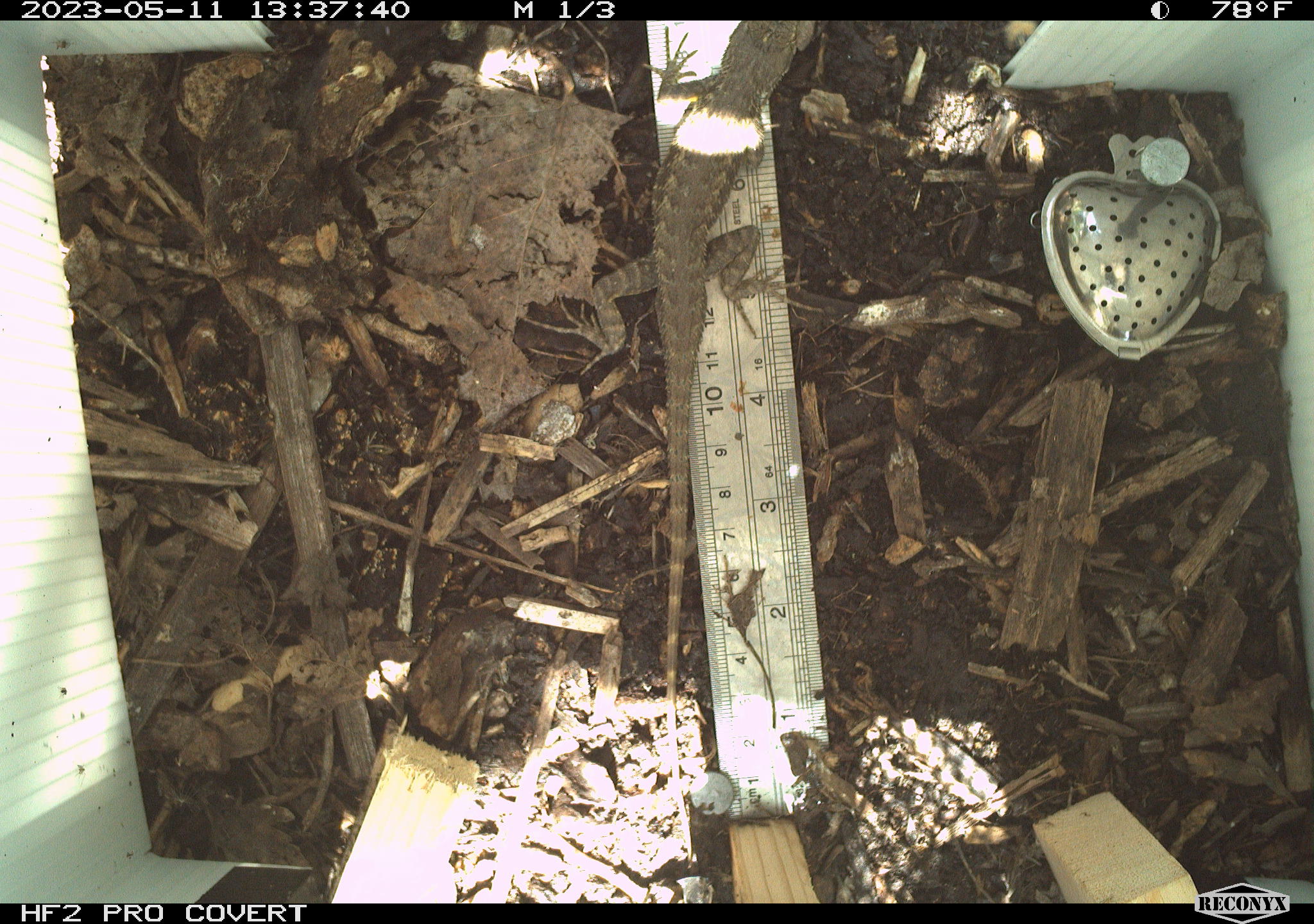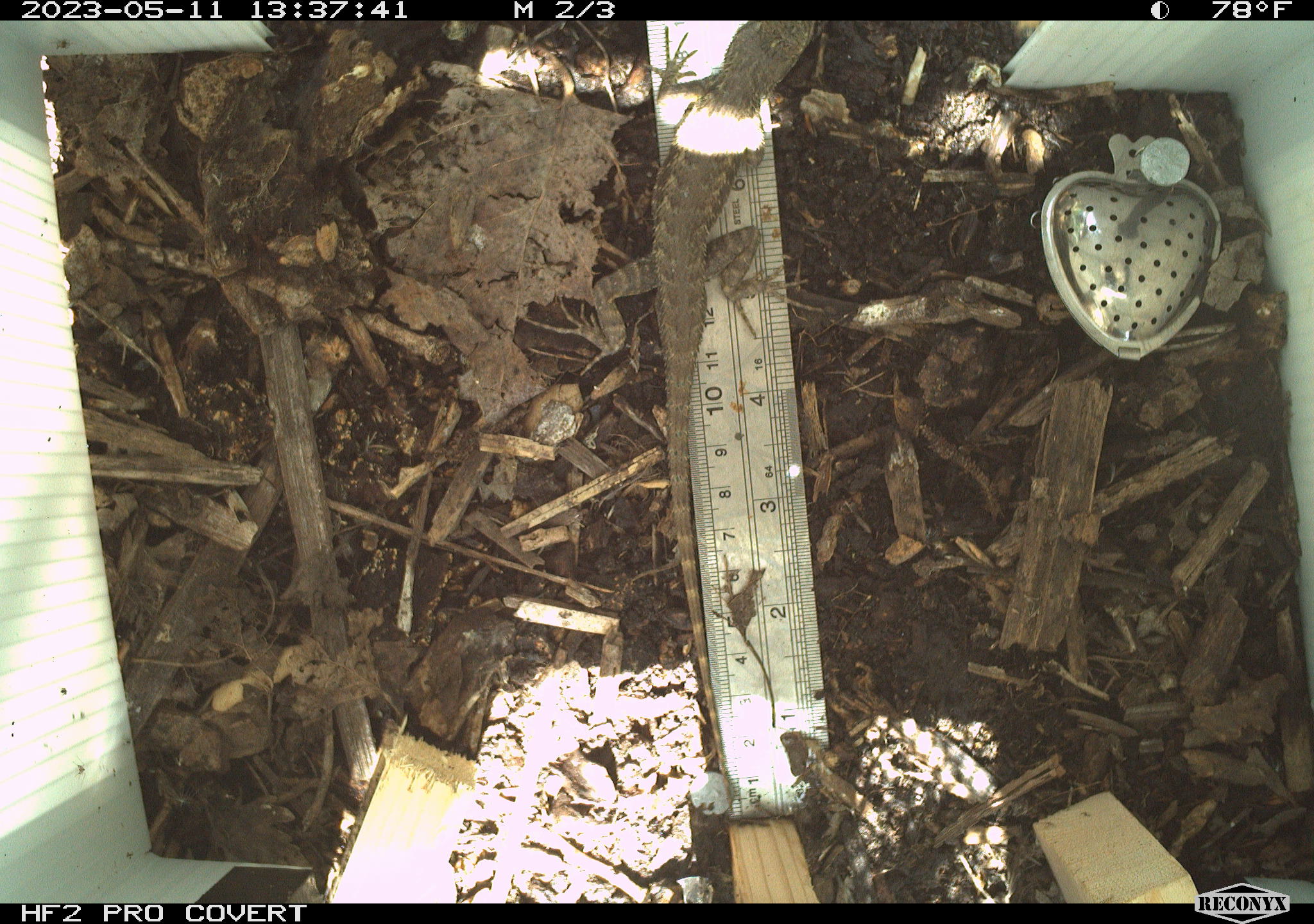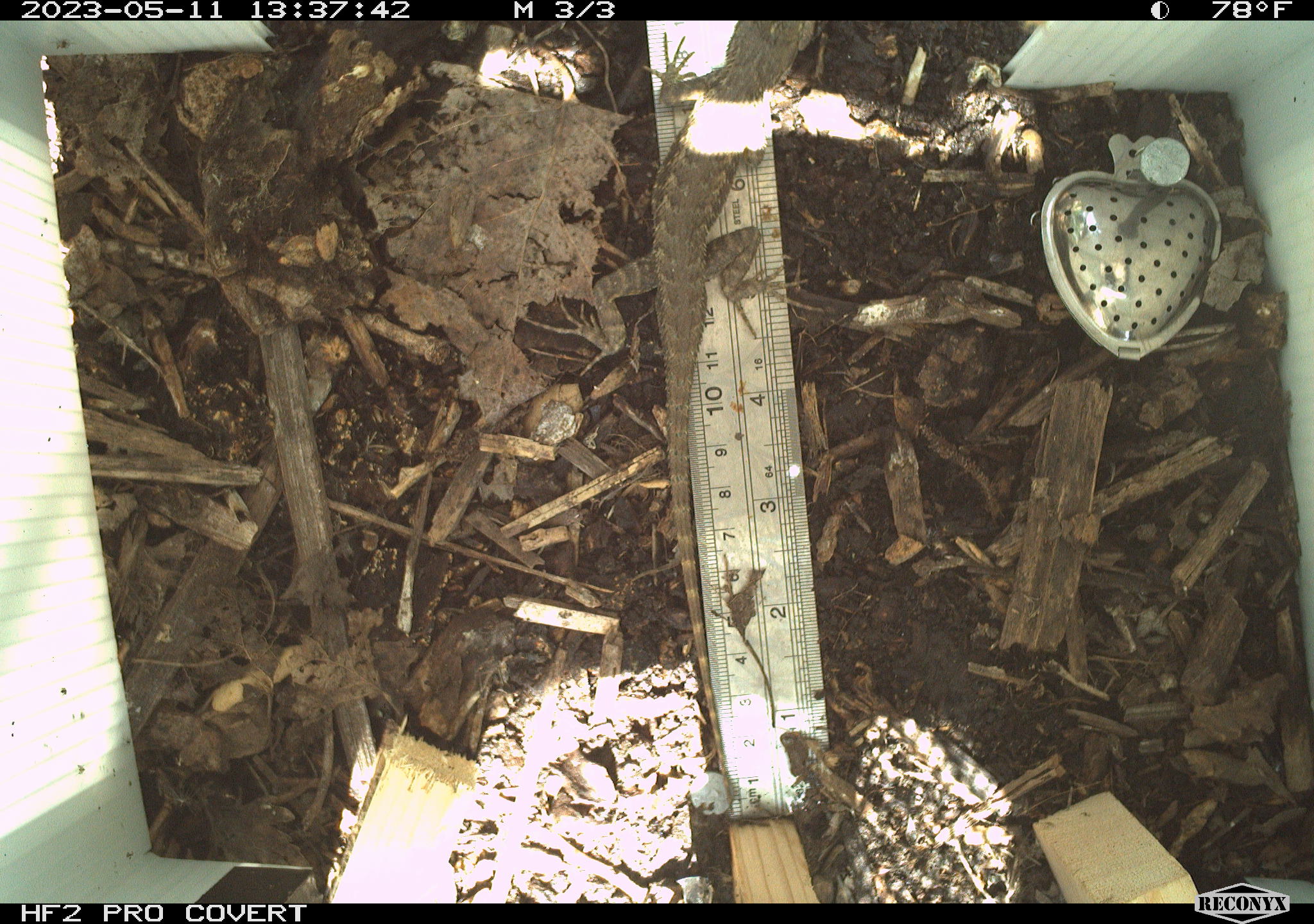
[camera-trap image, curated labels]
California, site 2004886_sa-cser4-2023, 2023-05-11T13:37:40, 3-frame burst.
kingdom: Animalia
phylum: Chordata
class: Reptilia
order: Squamata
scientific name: Squamata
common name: lizards and snakes